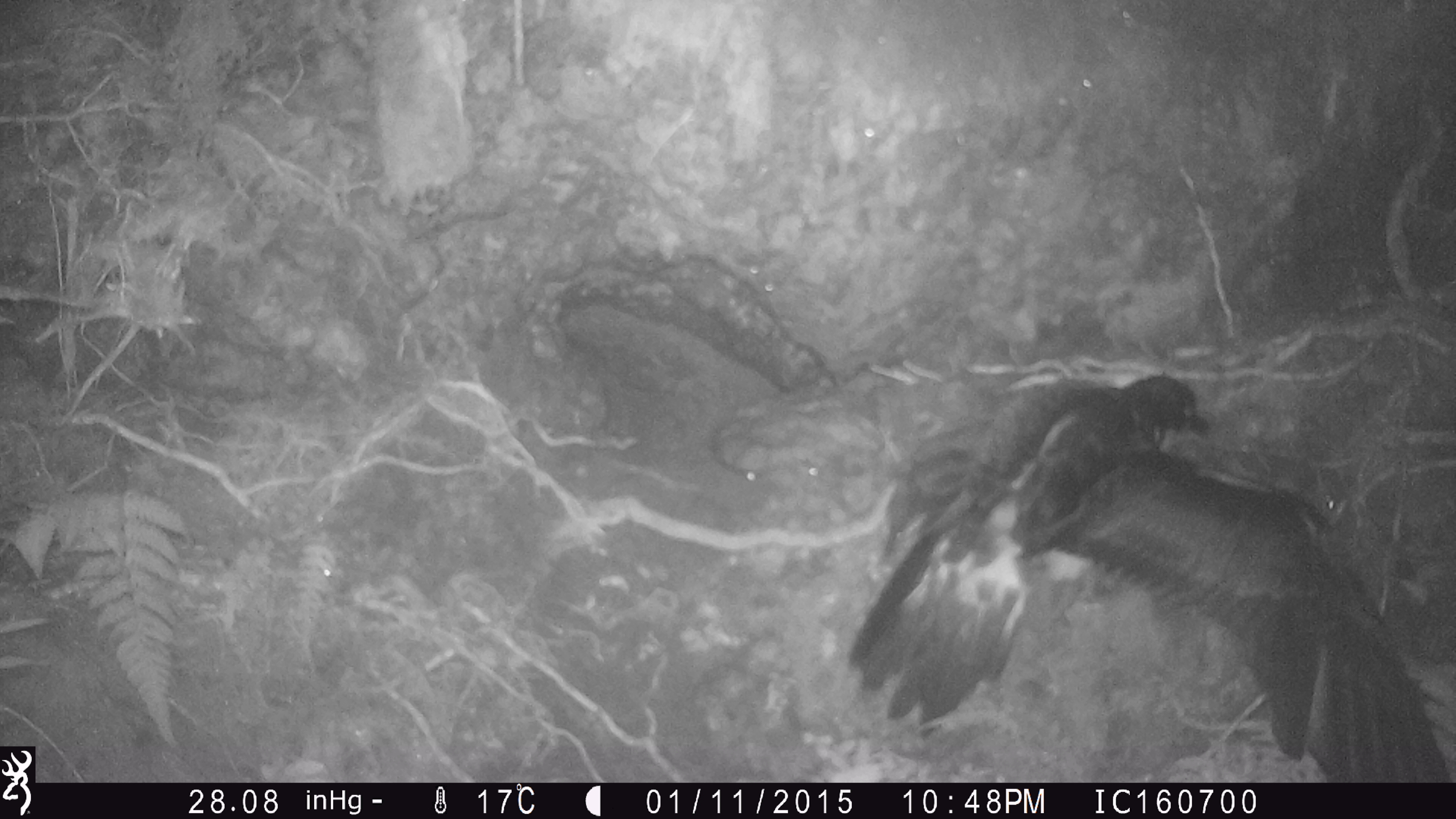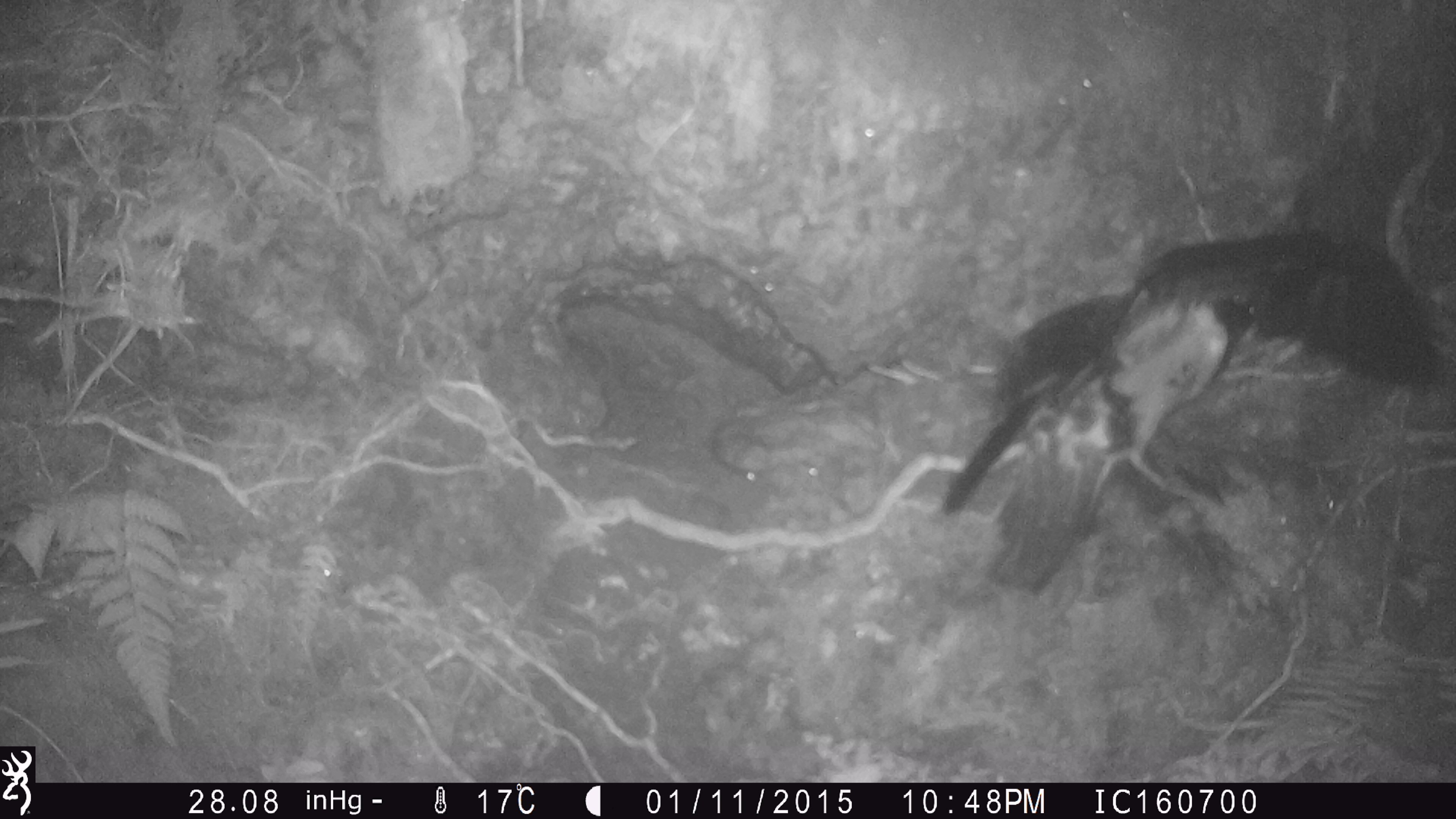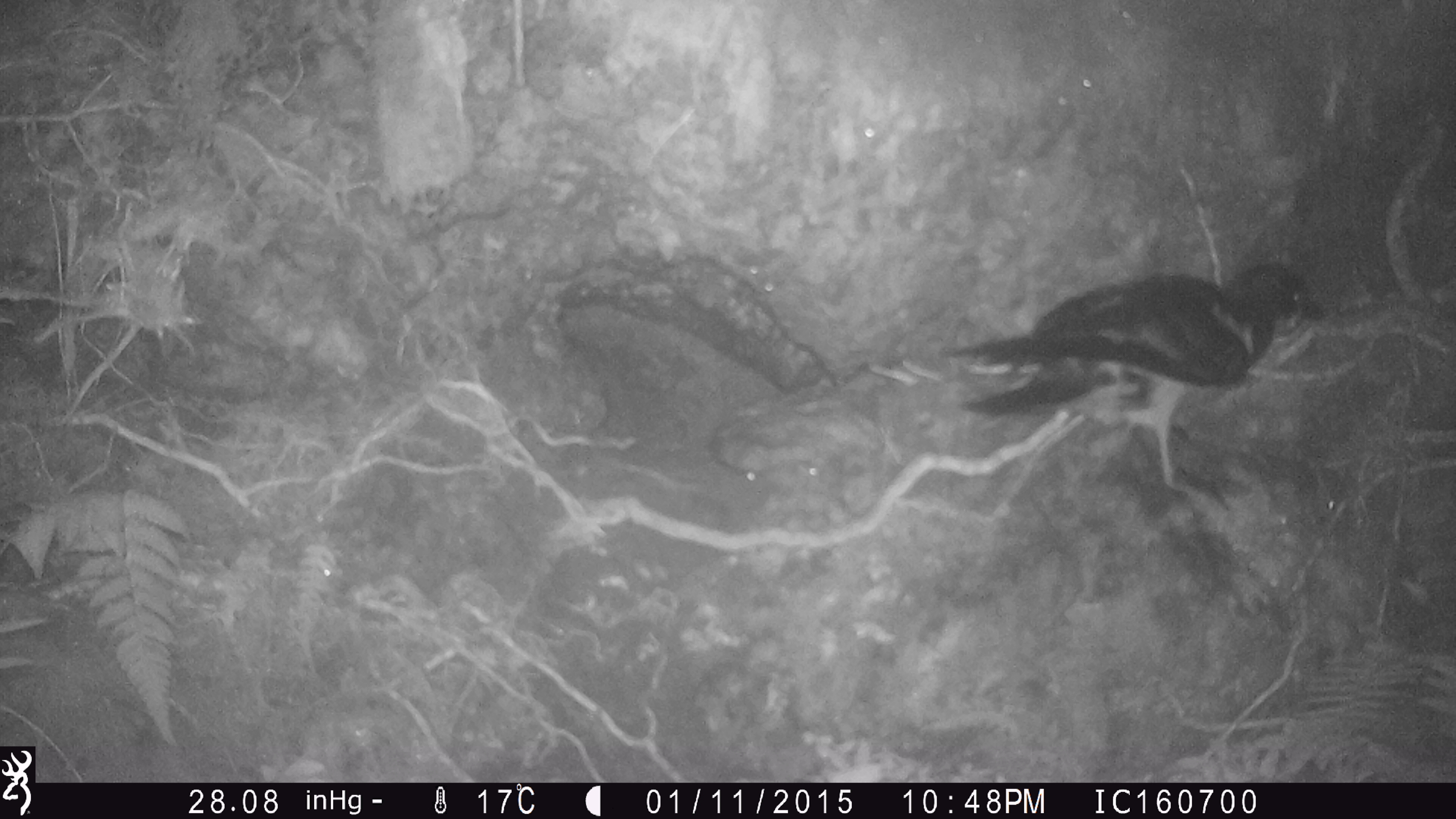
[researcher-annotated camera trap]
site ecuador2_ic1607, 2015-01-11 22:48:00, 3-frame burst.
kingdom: Animalia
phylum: Chordata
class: Aves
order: Procellariiformes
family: Procellariidae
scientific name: Procellariidae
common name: petrel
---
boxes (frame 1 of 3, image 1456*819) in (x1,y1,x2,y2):
petrel: (818,352,1456,784)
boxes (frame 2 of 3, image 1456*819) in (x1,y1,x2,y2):
petrel: (920,193,1453,589)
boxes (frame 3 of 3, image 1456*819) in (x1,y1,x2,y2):
petrel: (939,258,1322,495)